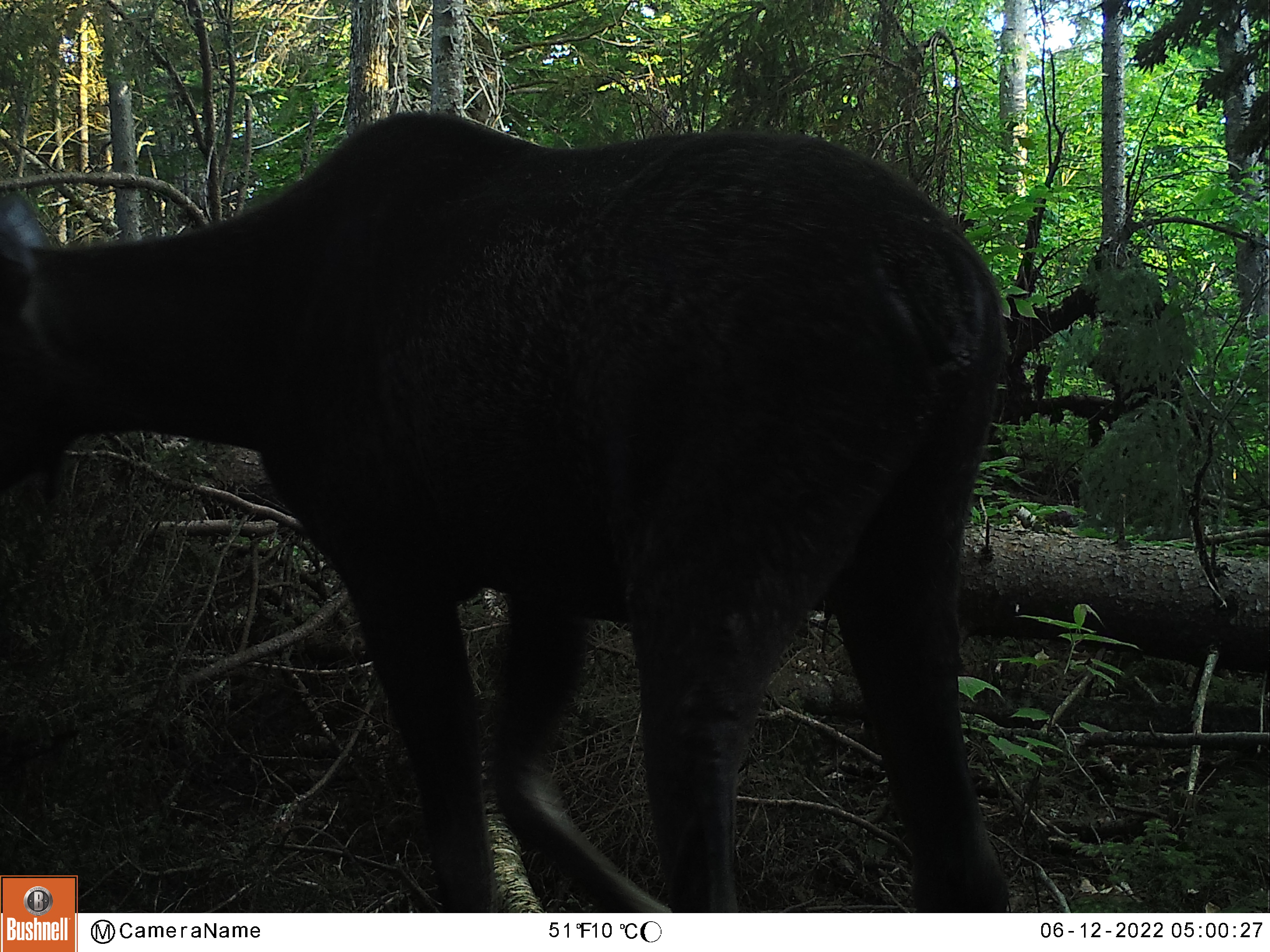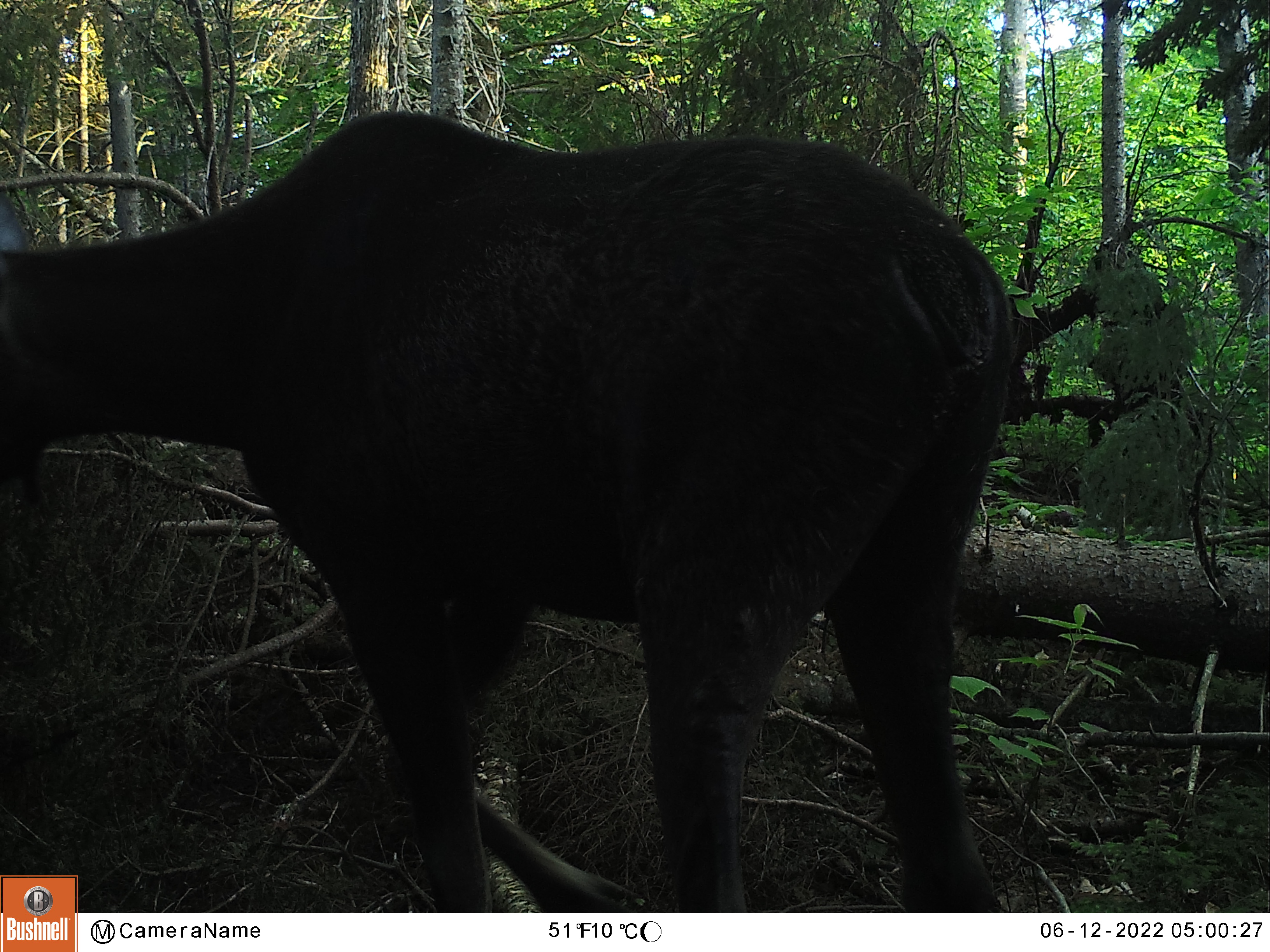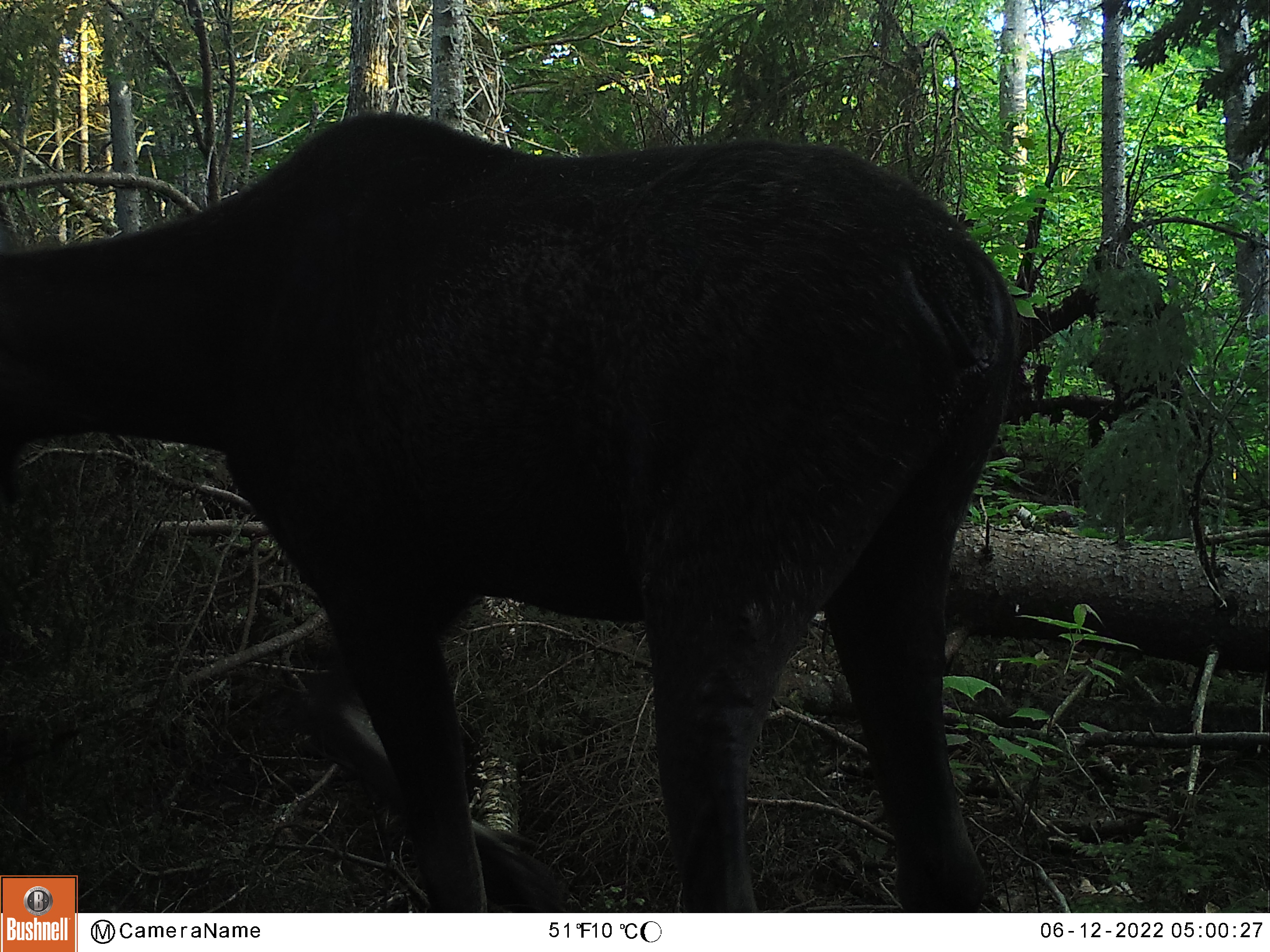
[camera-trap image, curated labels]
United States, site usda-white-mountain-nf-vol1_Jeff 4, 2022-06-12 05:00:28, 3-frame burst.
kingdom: Animalia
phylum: Chordata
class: Mammalia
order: Artiodactyla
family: Cervidae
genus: Alces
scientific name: Alces alces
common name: moose